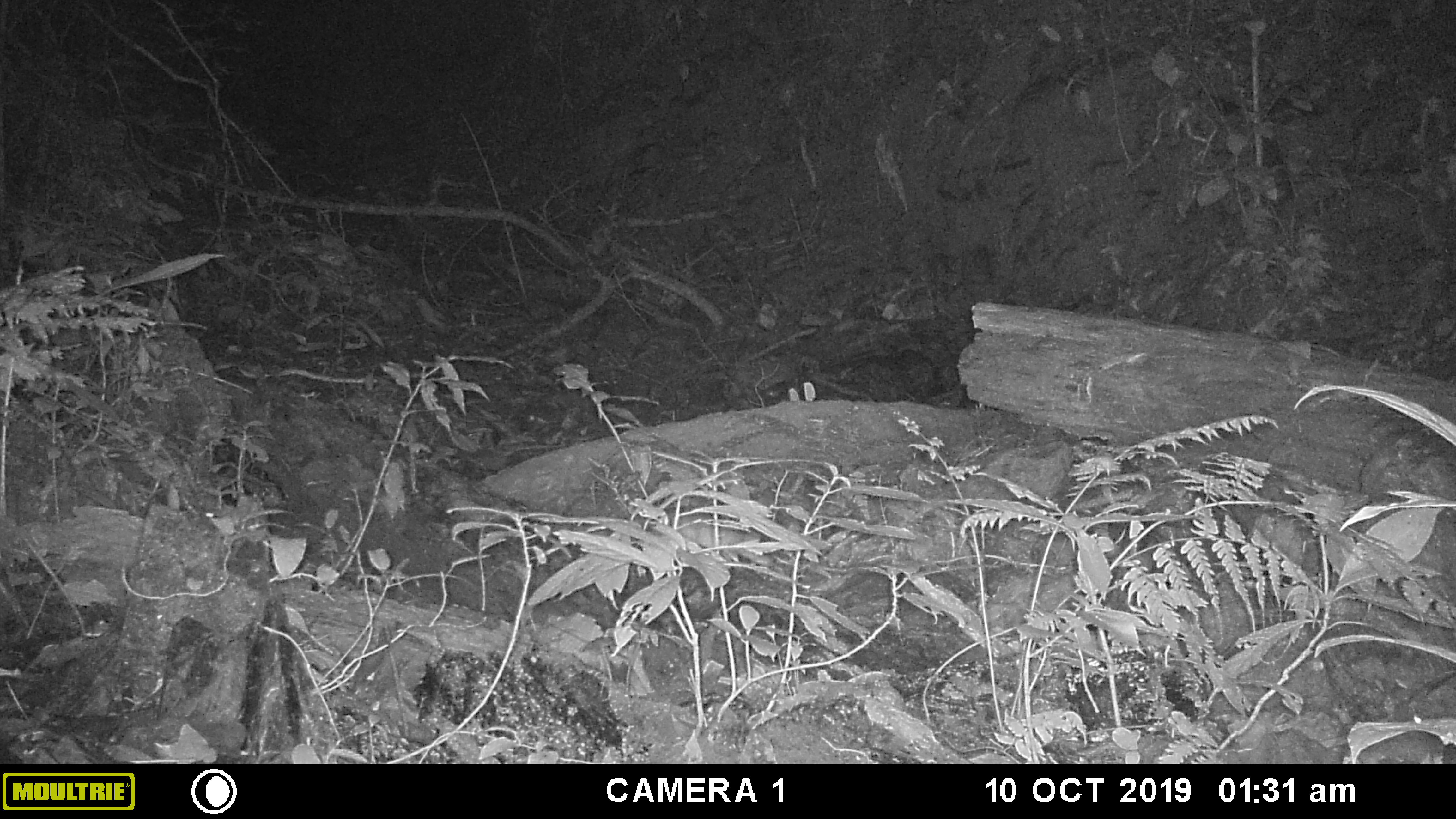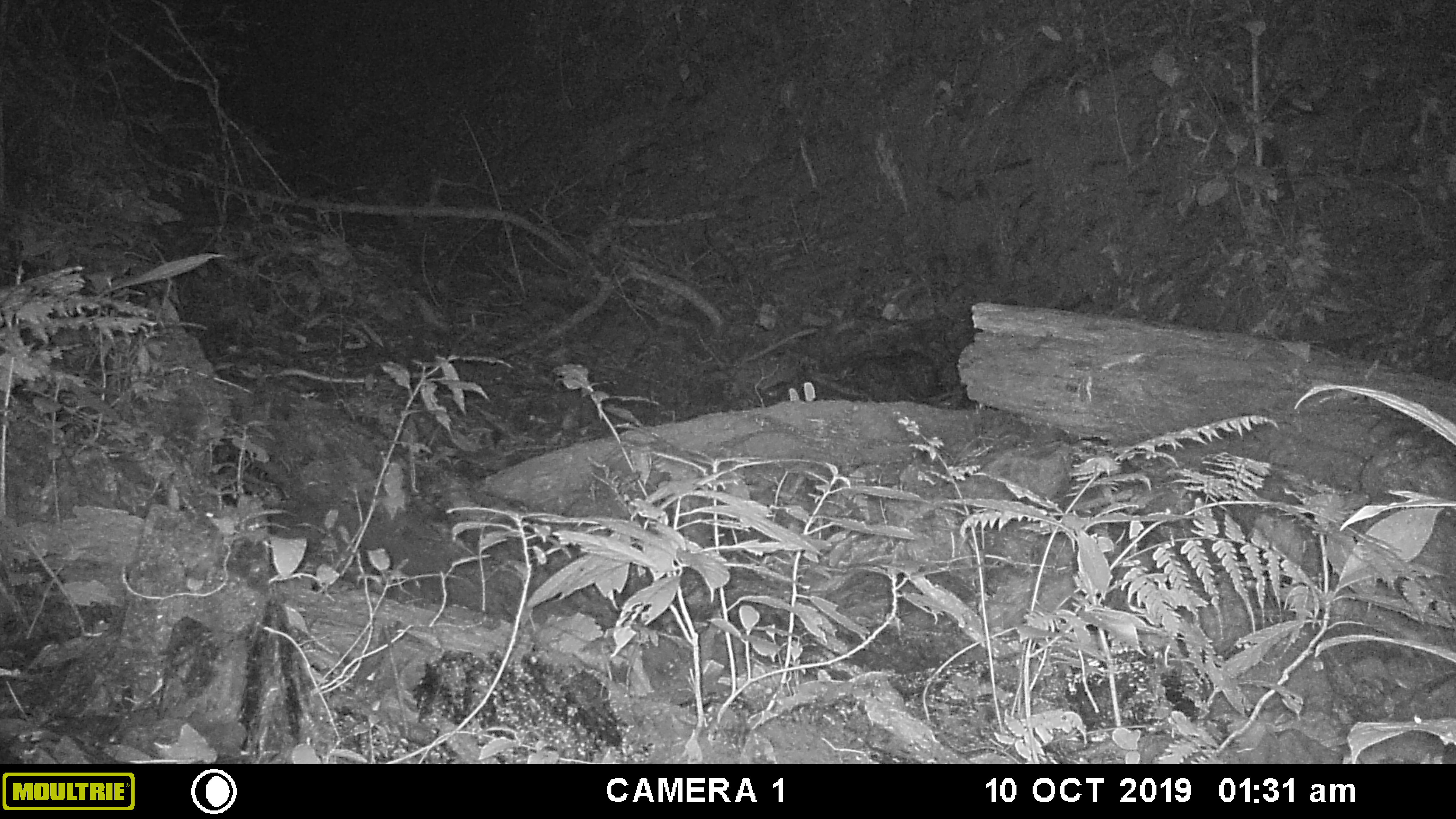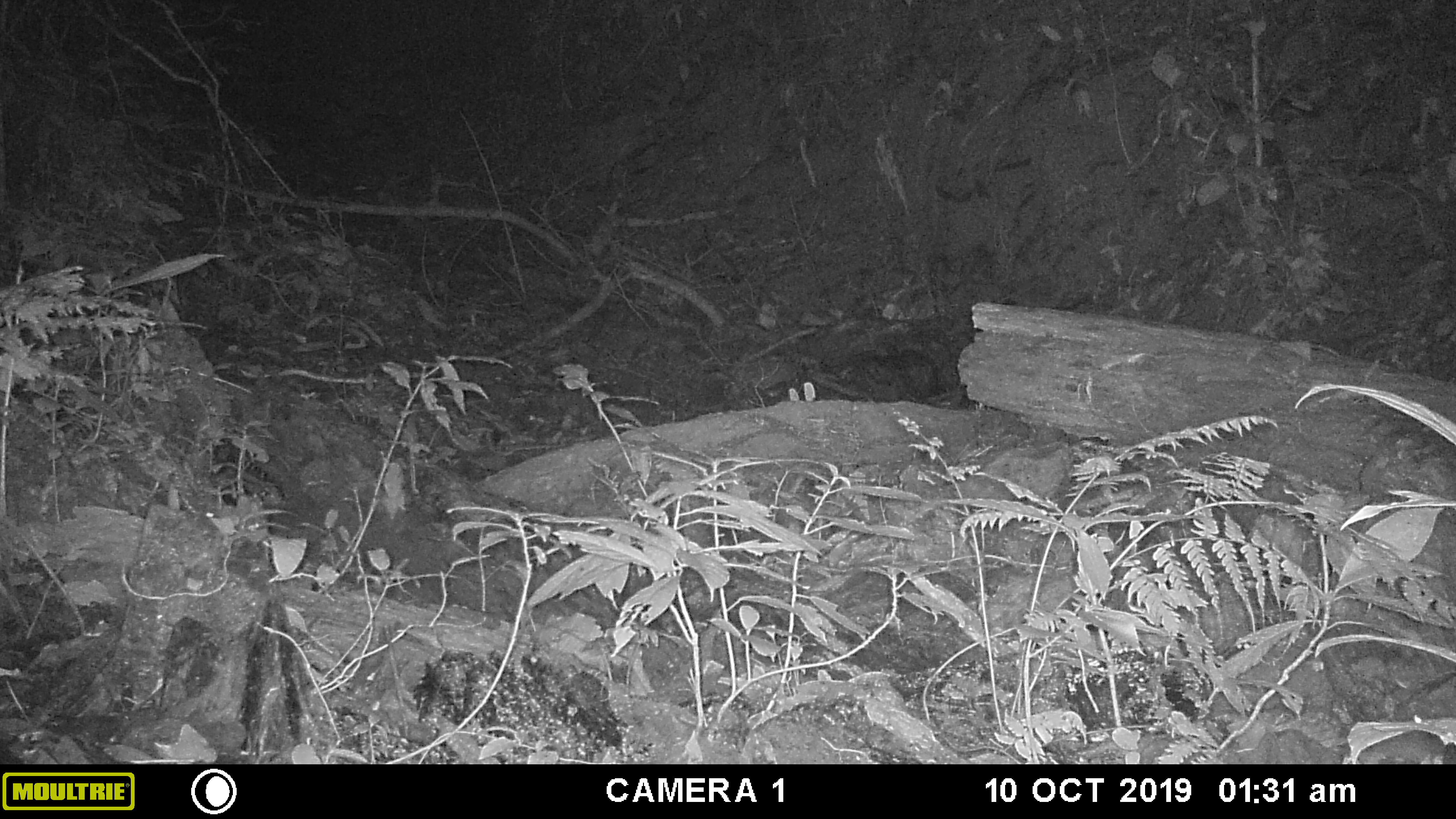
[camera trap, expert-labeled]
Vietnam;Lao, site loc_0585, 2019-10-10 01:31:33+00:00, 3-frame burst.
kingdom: Animalia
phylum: Chordata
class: Mammalia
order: Rodentia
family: Muridae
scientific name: Muridae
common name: old-world mice and rats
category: unidentified murid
Unidentified murid (old-world mice and rats) (Muridae). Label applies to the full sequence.